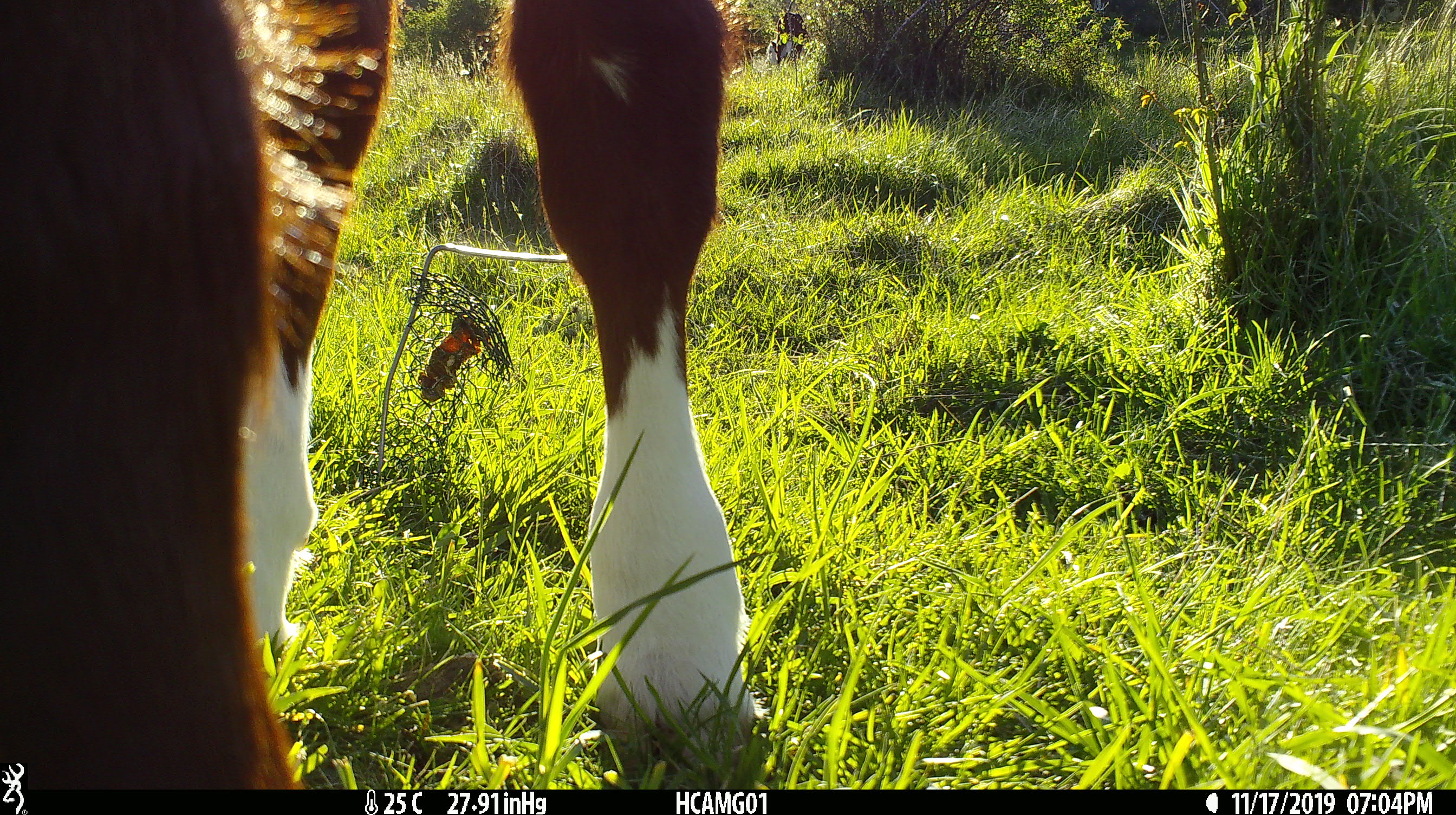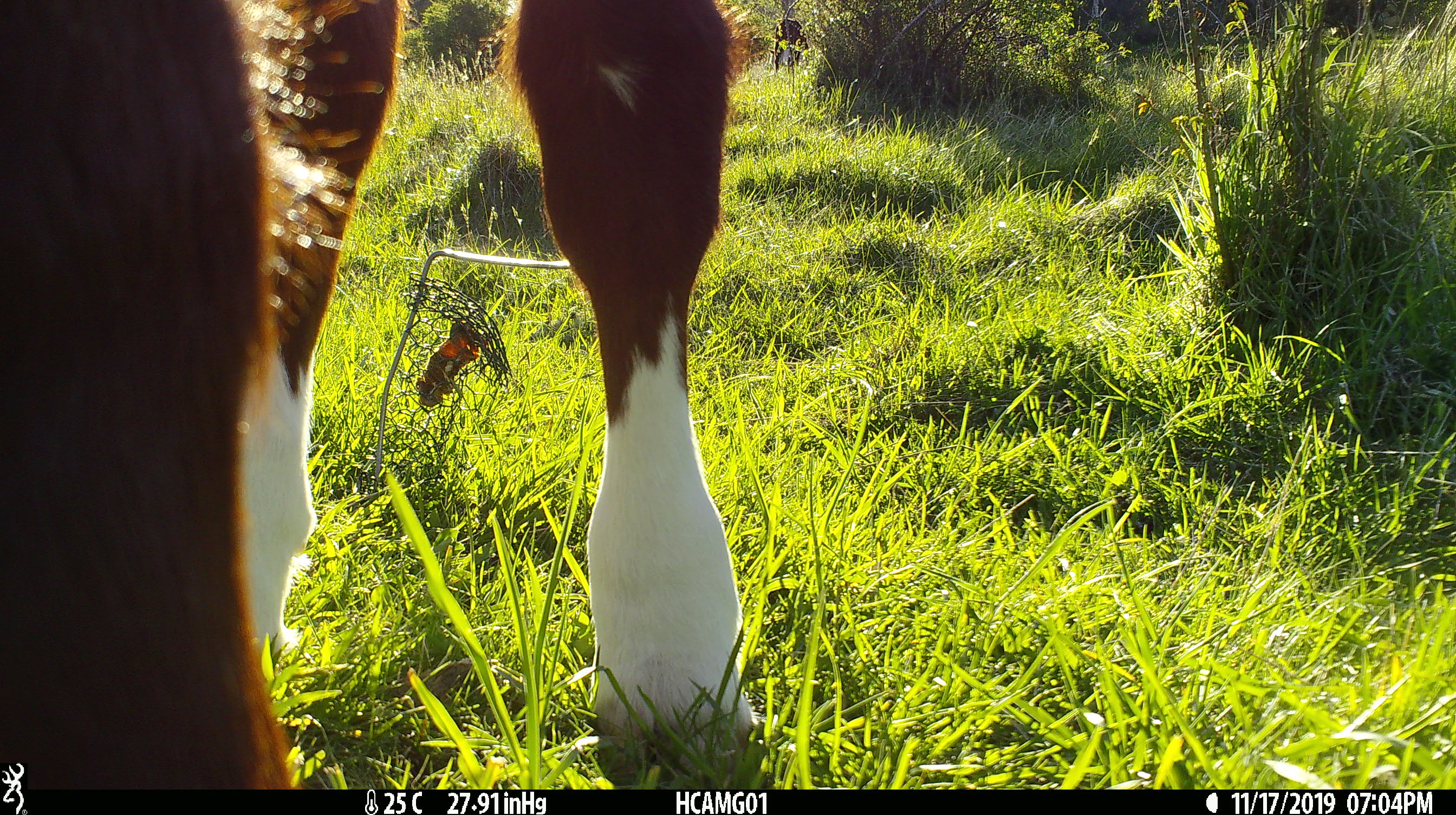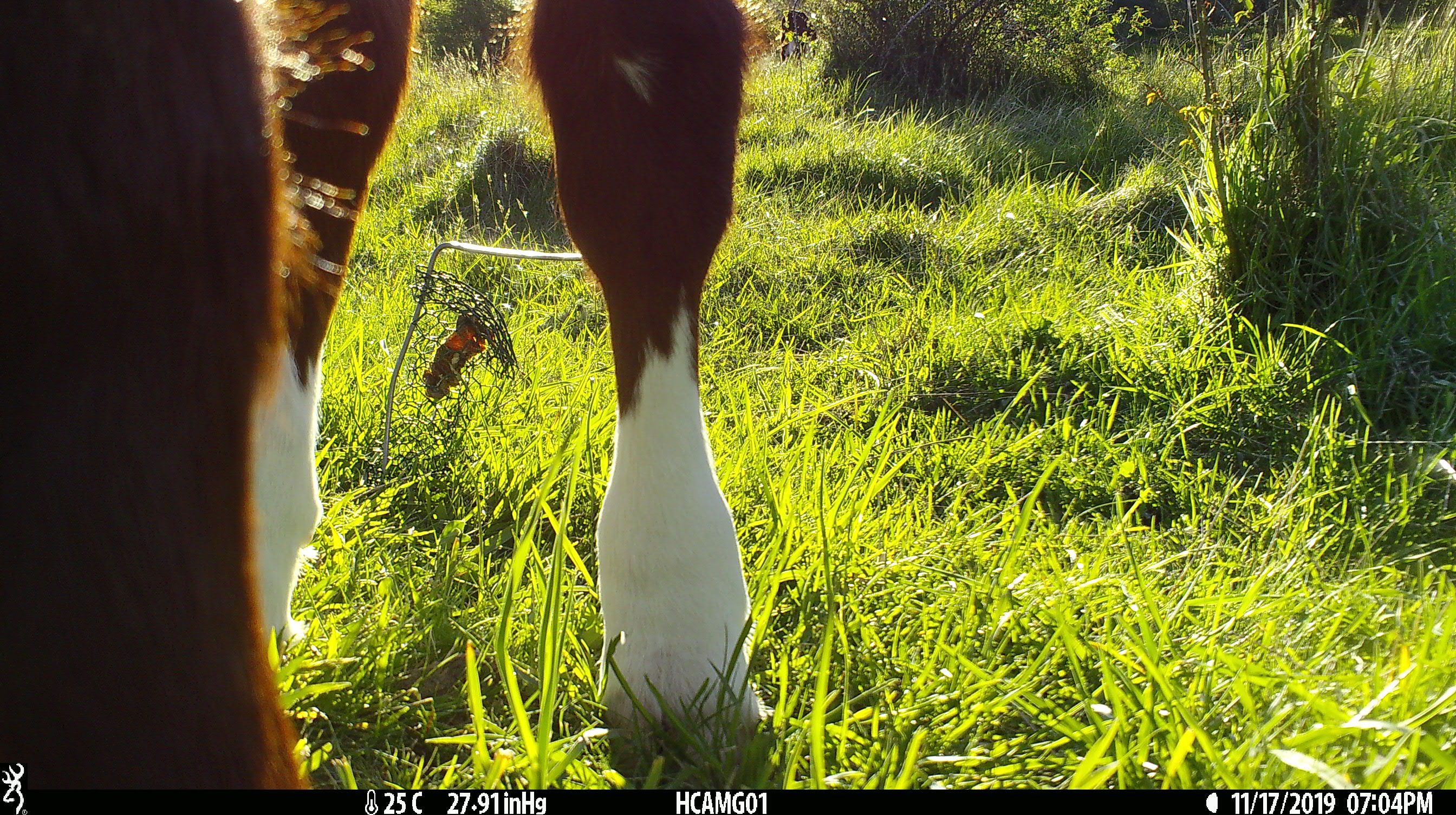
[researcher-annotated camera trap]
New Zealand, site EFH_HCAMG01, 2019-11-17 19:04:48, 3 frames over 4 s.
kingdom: Animalia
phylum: Chordata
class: Mammalia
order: Artiodactyla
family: Bovidae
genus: Bos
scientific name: Bos taurus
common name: domestic cow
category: cow